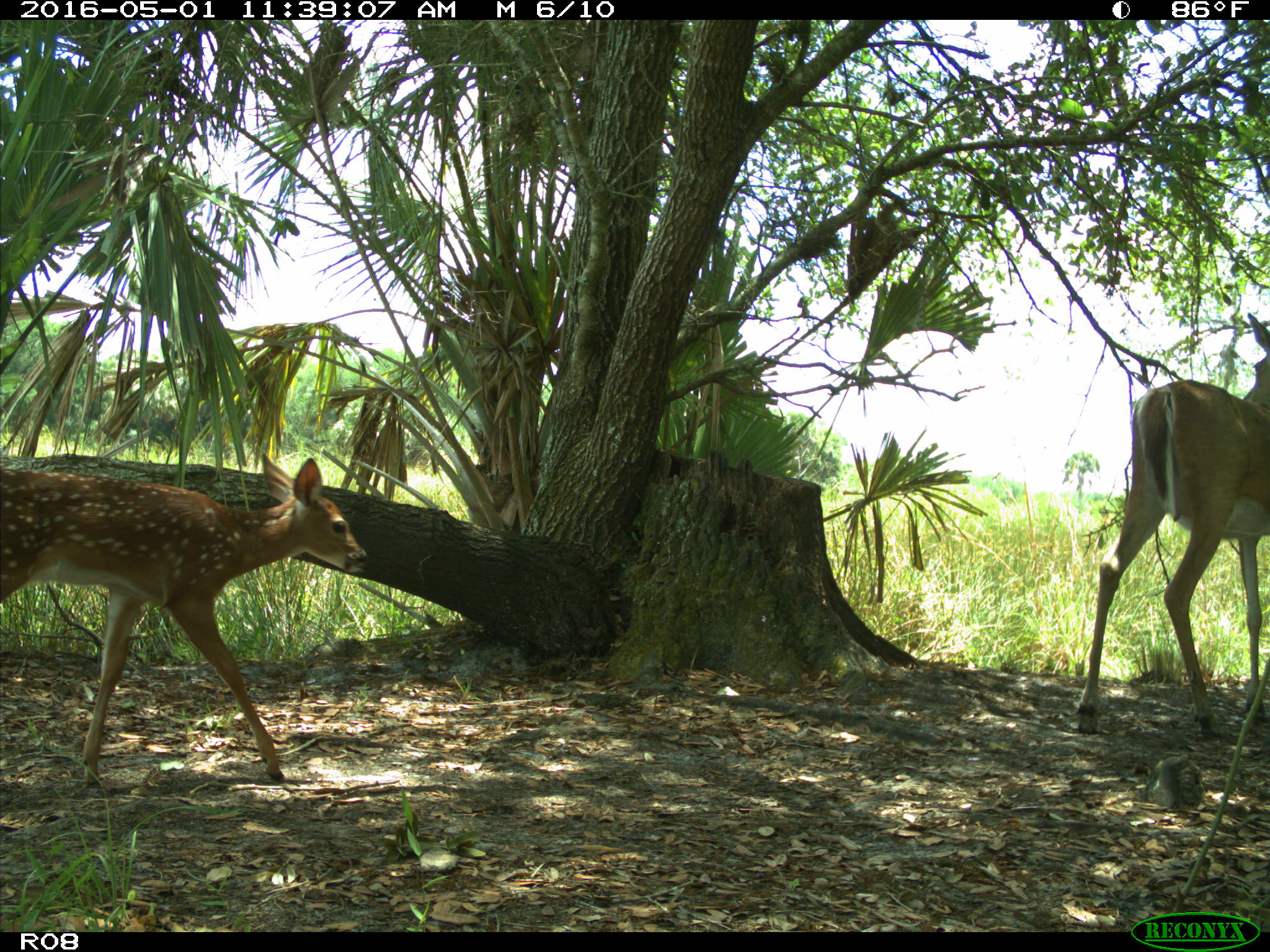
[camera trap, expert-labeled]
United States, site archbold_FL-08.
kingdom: Animalia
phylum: Chordata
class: Mammalia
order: Artiodactyla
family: Cervidae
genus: Odocoileus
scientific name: Odocoileus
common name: deer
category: unidentified deer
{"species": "unidentified deer (deer) (Odocoileus)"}